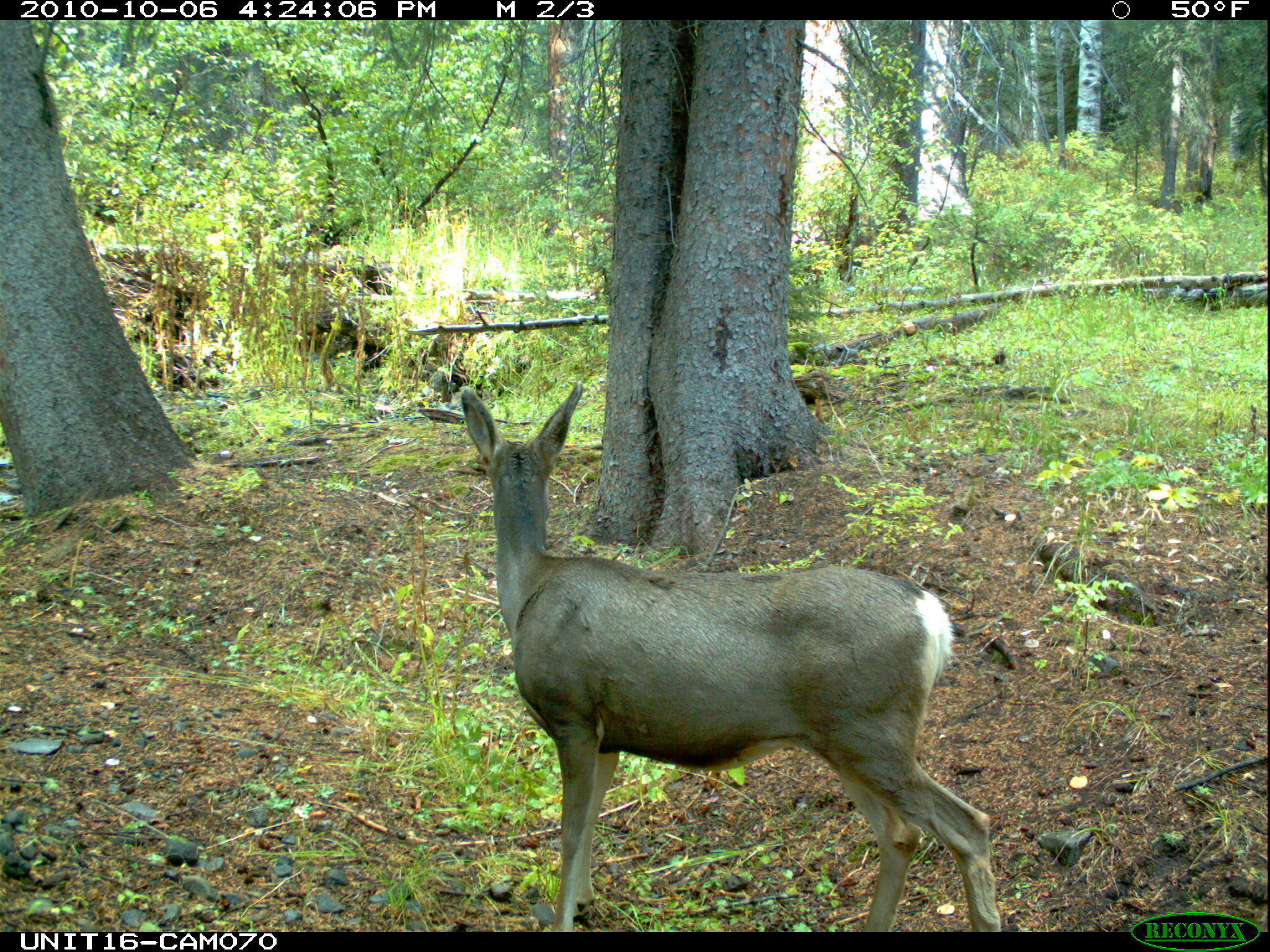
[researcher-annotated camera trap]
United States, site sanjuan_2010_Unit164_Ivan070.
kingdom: Animalia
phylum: Chordata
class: Mammalia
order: Artiodactyla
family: Cervidae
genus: Odocoileus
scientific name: Odocoileus hemionus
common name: mule deer